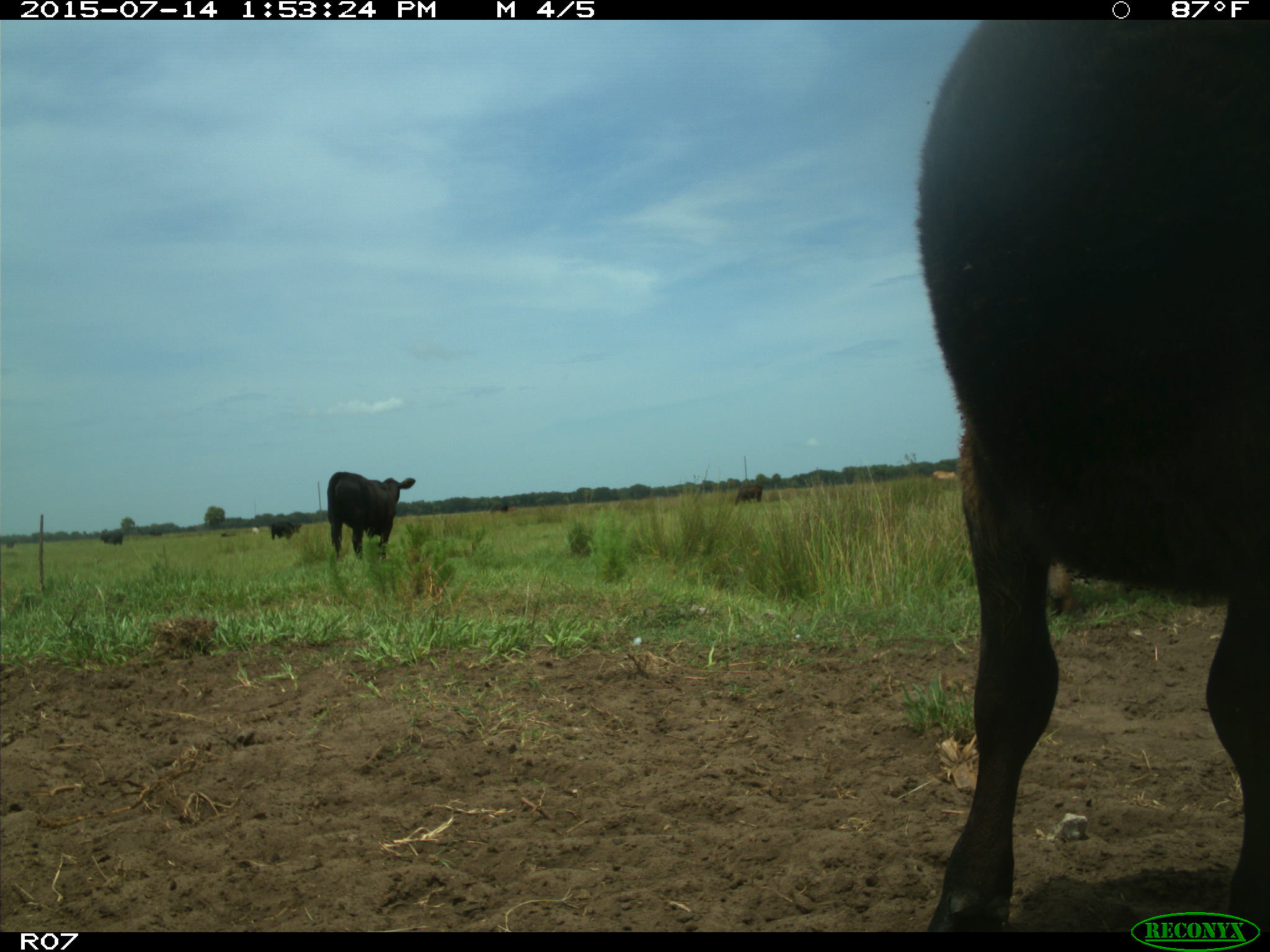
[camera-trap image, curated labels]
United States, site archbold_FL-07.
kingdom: Animalia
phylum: Chordata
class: Mammalia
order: Artiodactyla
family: Bovidae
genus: Bos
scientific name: Bos taurus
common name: domestic cow